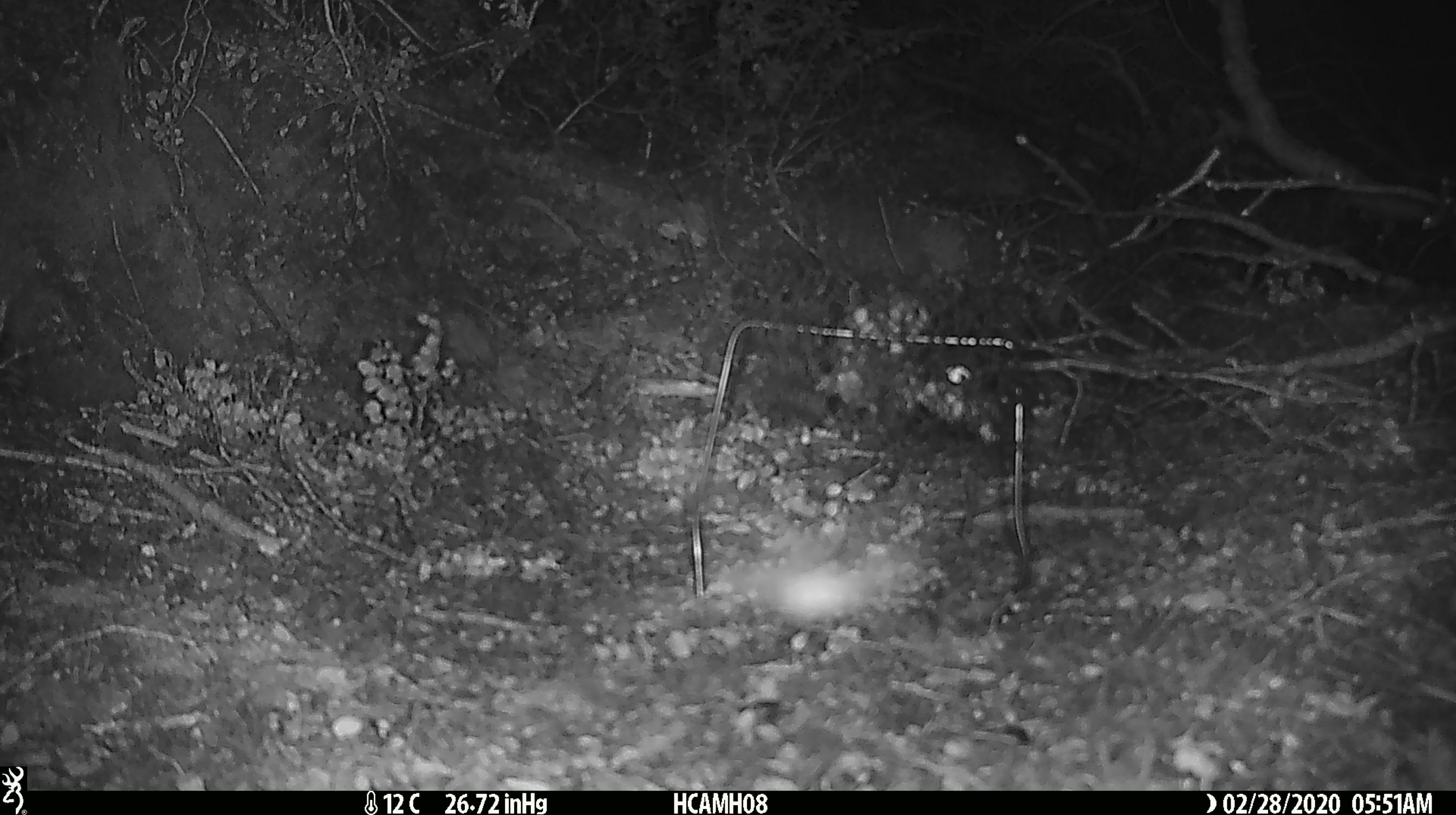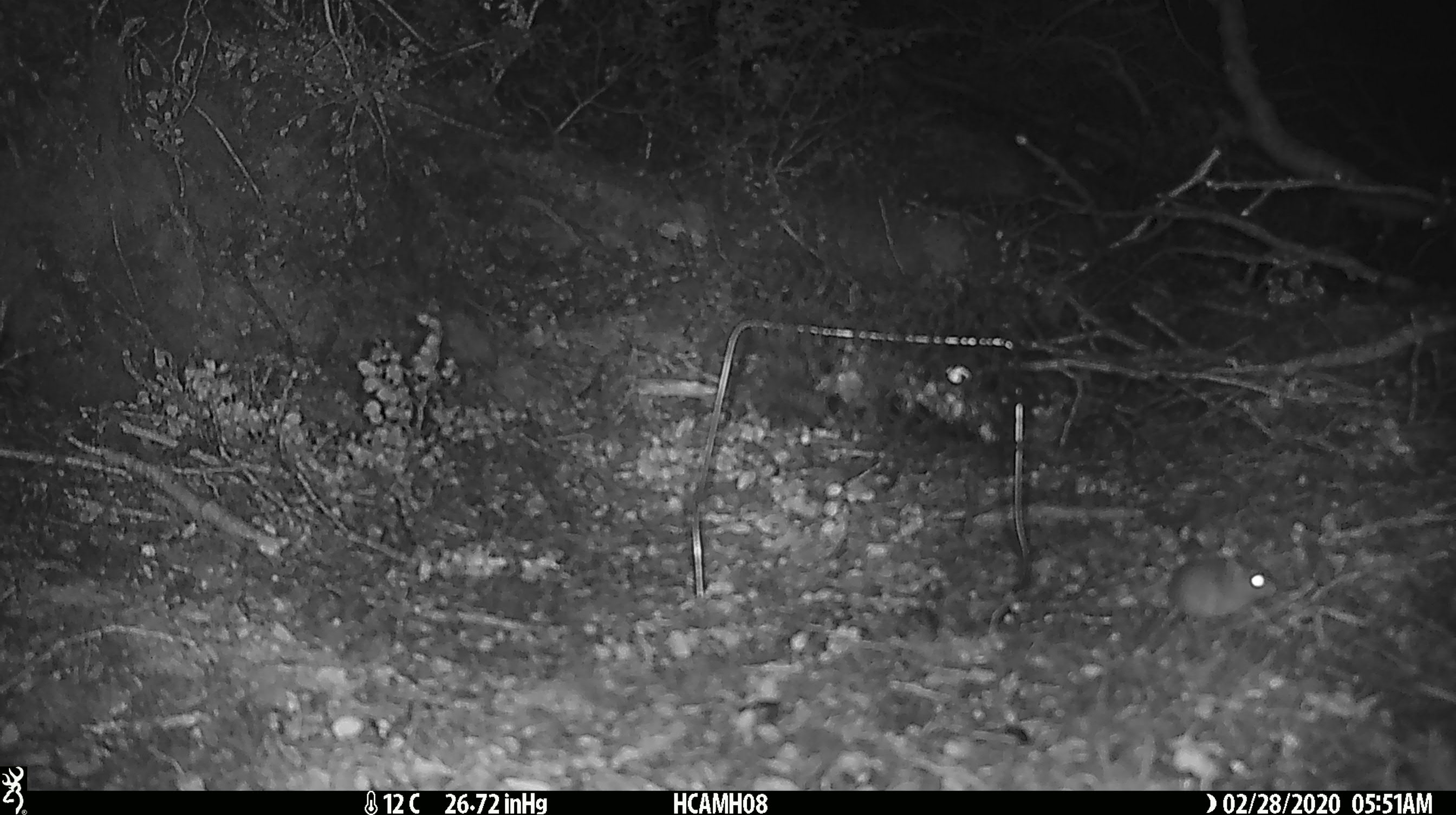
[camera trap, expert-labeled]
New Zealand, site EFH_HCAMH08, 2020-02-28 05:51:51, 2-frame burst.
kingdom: Animalia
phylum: Chordata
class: Mammalia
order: Rodentia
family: Muridae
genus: Mus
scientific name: Mus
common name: mouse